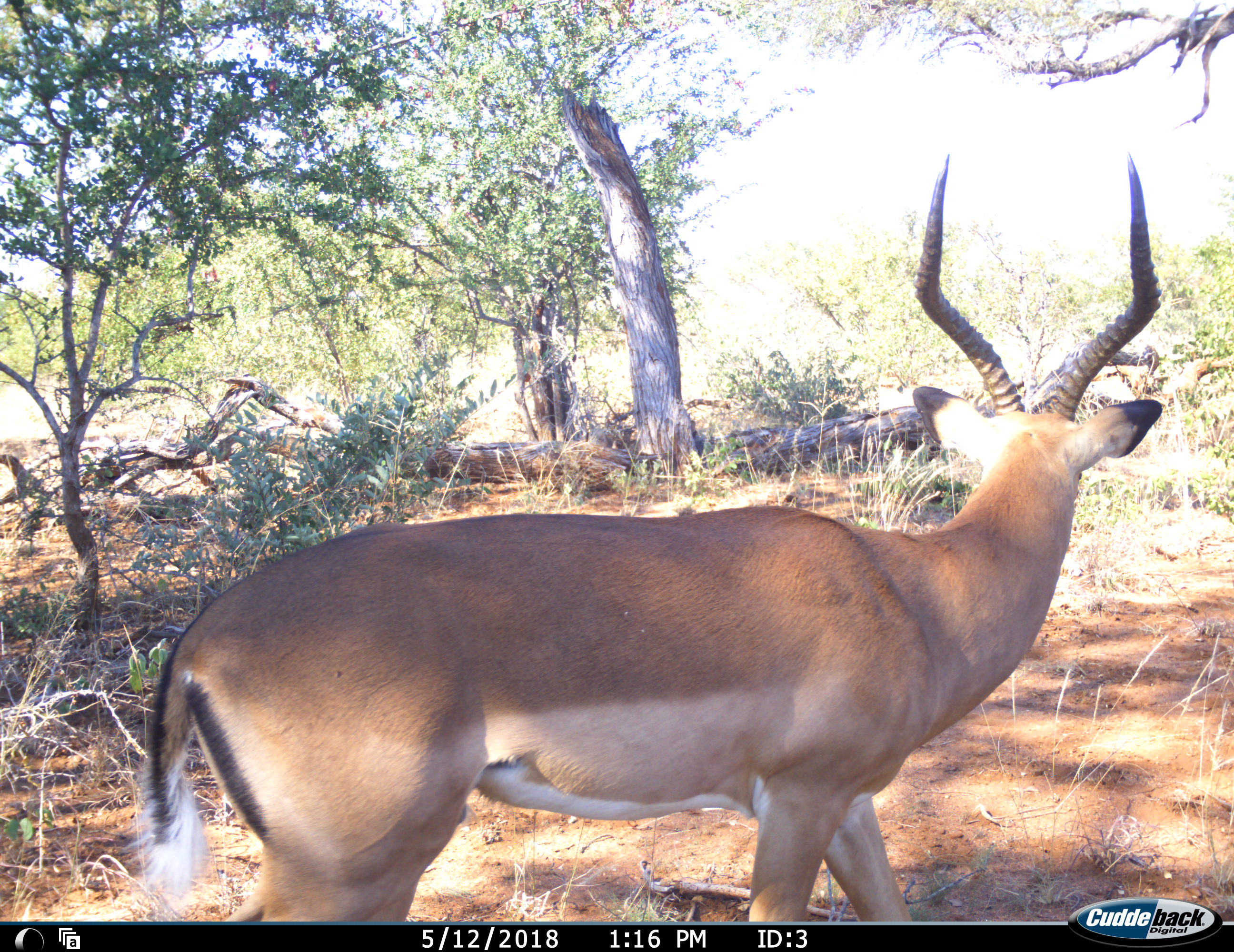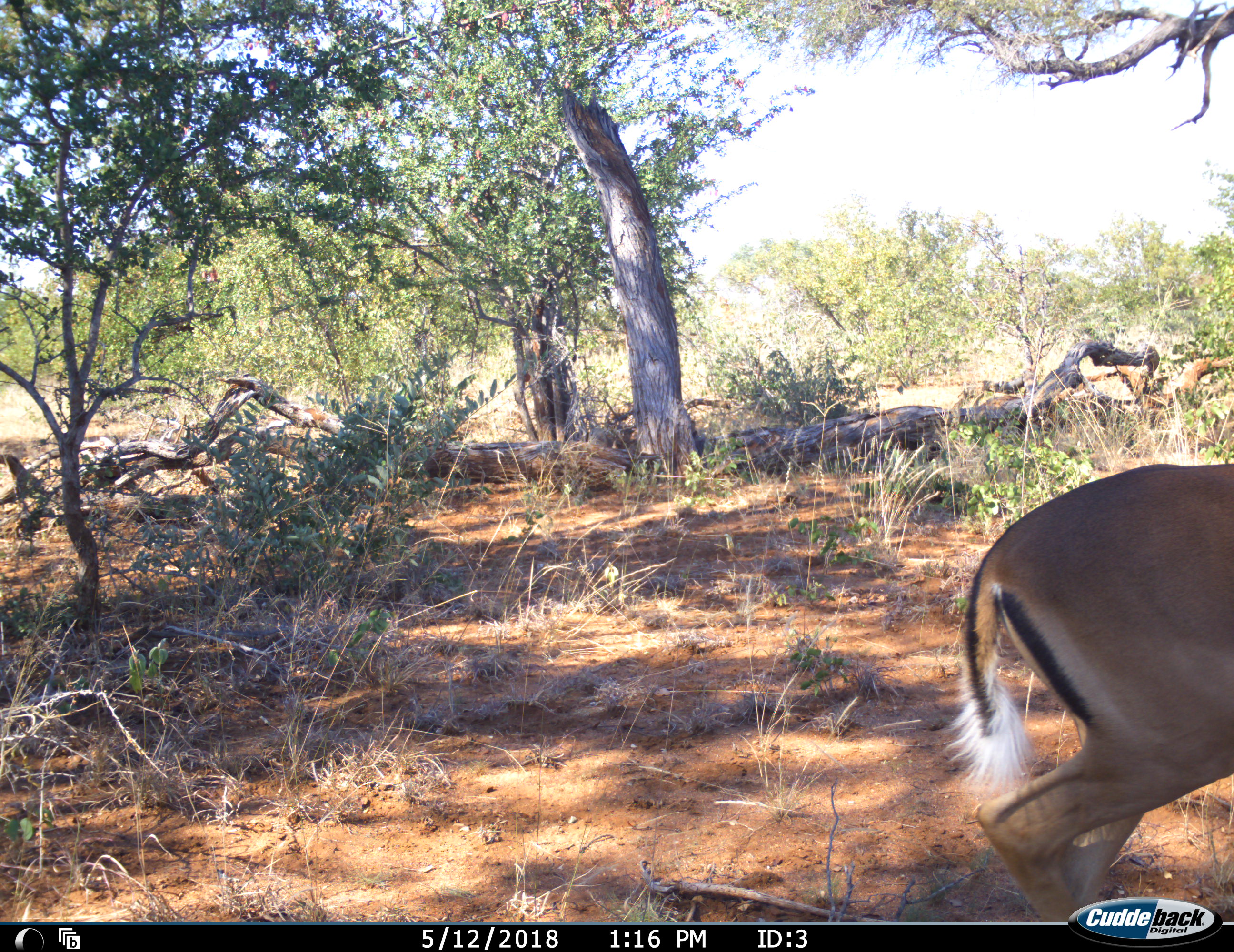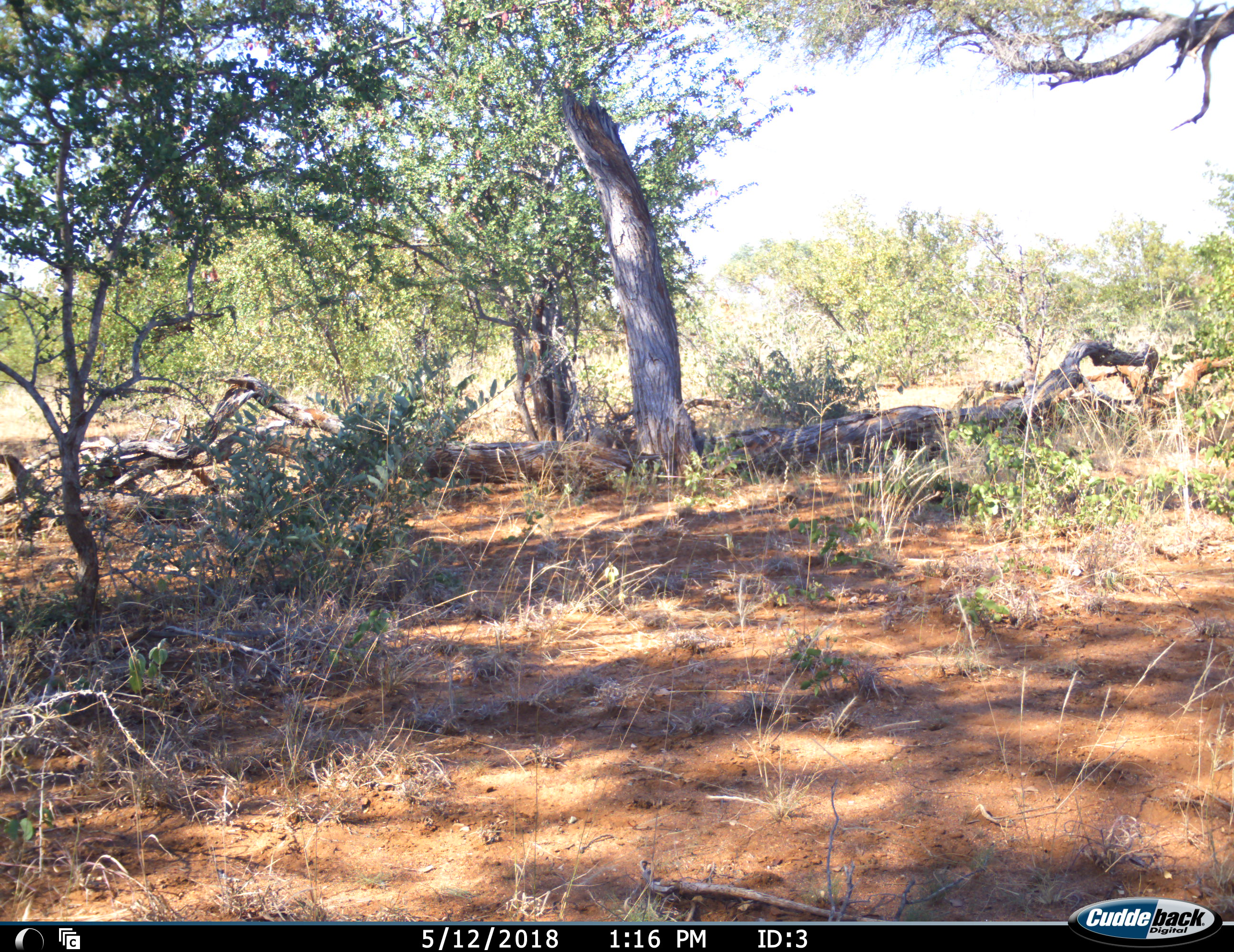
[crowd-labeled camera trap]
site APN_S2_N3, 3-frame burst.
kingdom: Animalia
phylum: Chordata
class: Mammalia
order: Artiodactyla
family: Bovidae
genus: Aepyceros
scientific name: Aepyceros melampus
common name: impala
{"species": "impala (Aepyceros melampus)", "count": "1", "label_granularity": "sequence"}